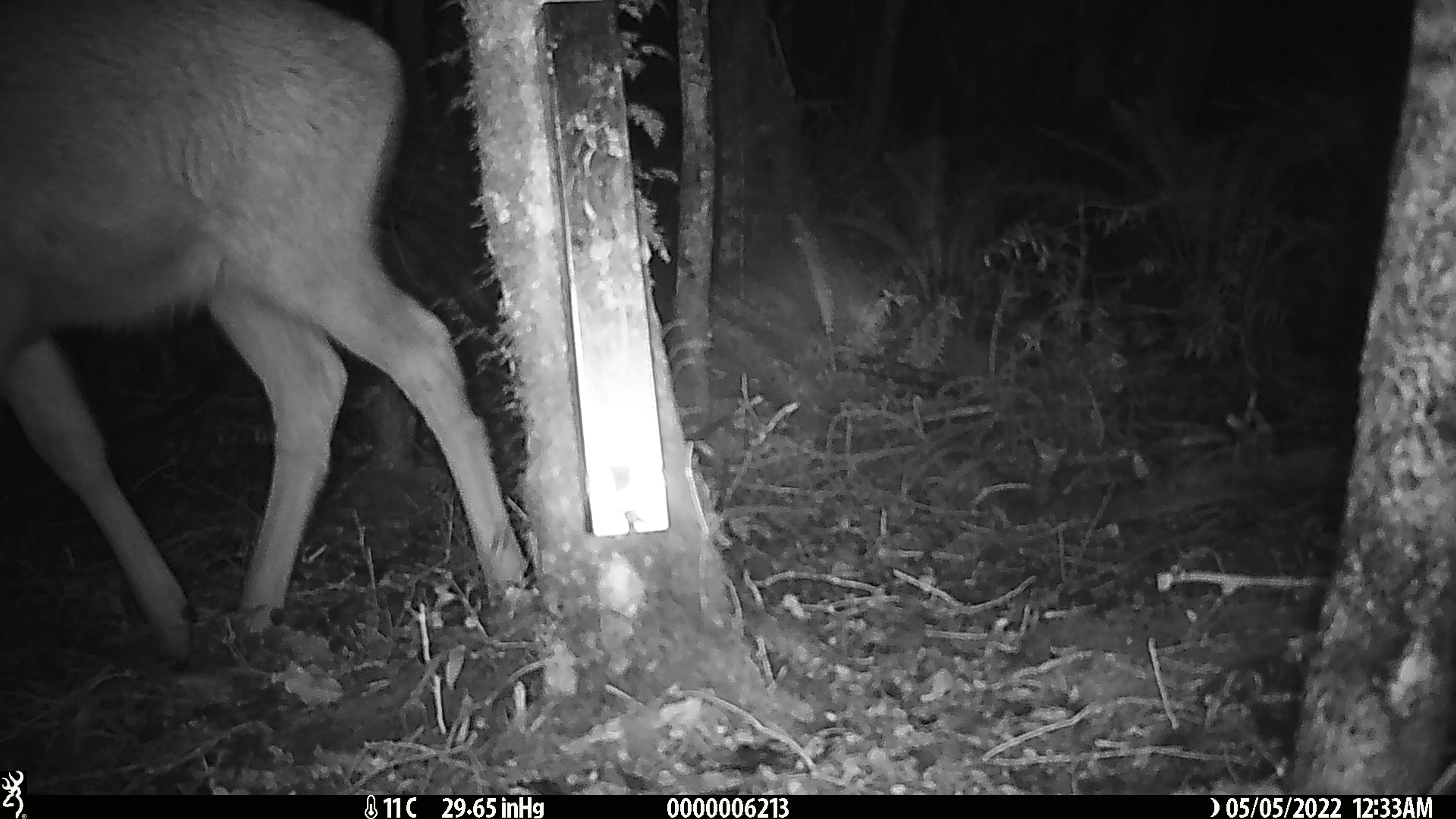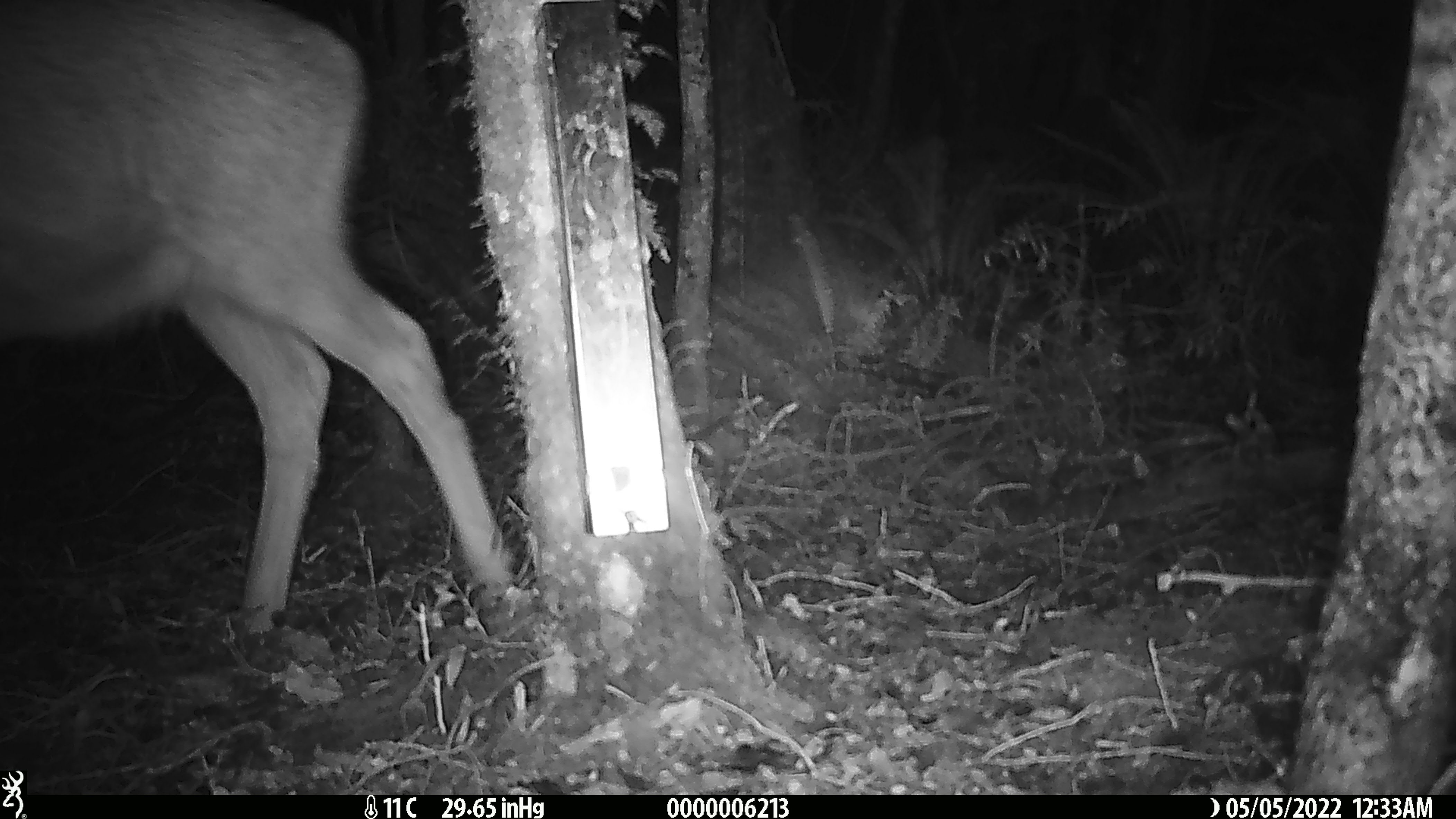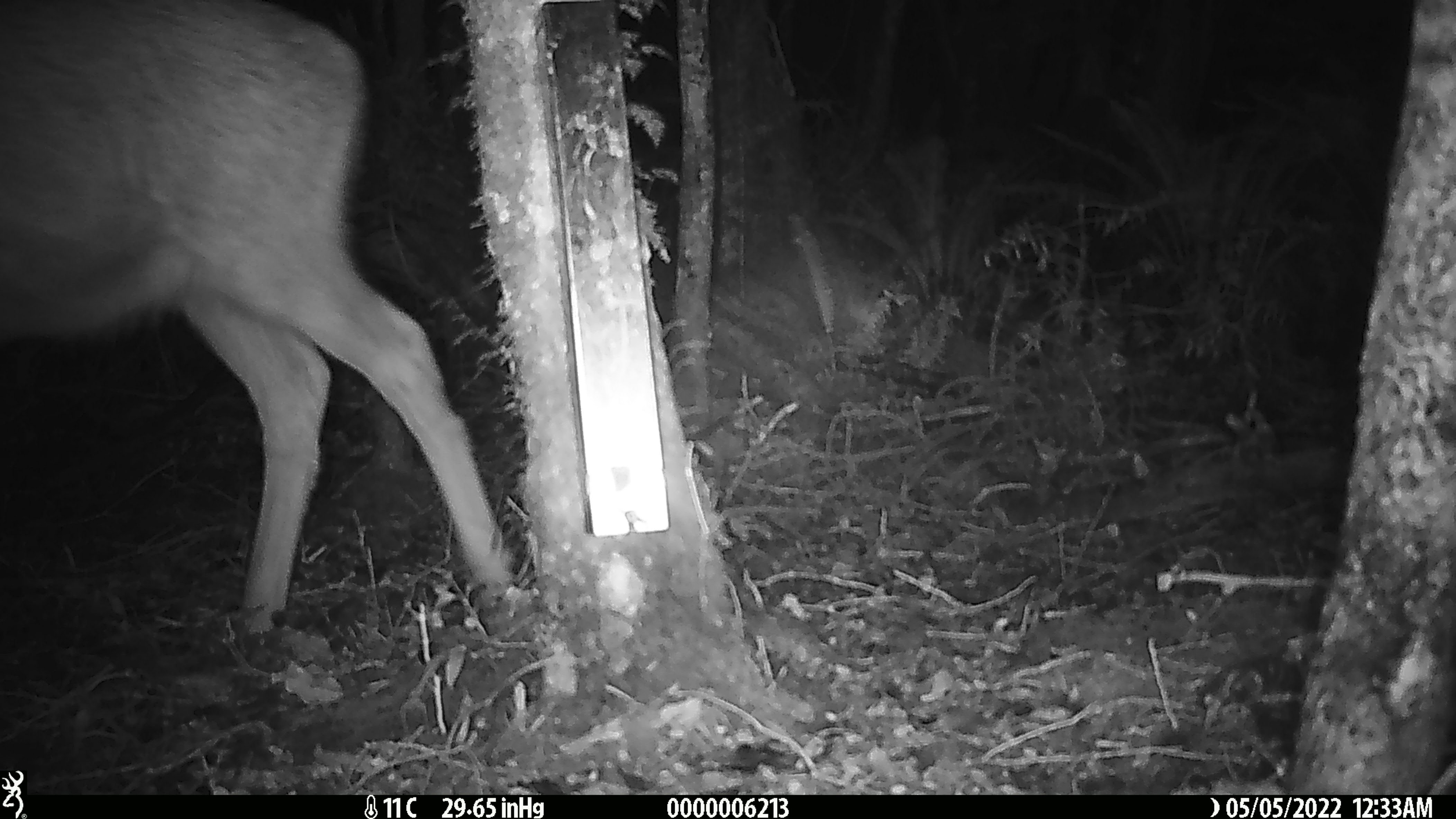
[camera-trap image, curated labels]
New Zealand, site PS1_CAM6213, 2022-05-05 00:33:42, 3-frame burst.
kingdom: Animalia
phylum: Chordata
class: Mammalia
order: Artiodactyla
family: Cervidae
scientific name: Cervidae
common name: deer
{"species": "deer (Cervidae)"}